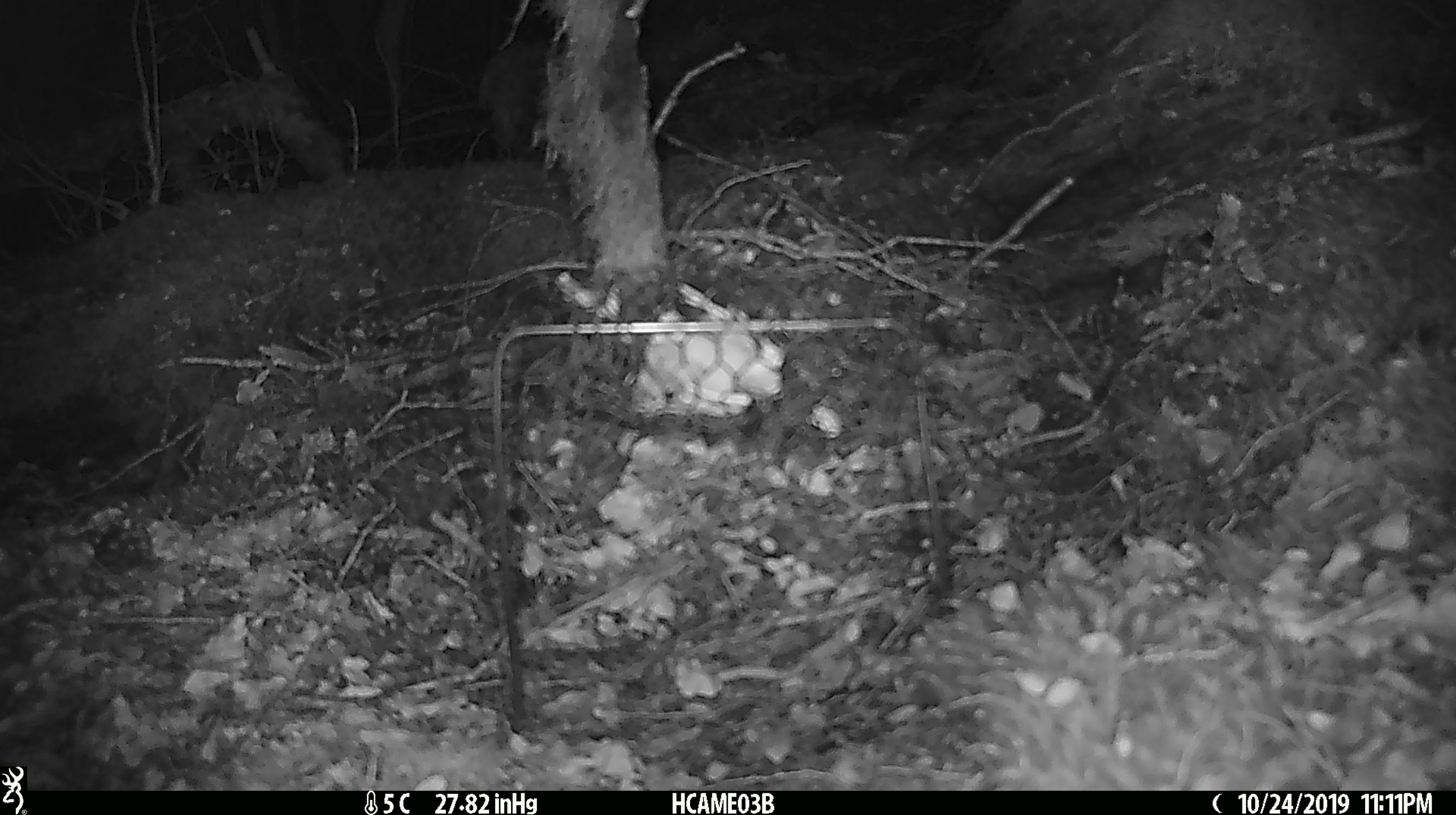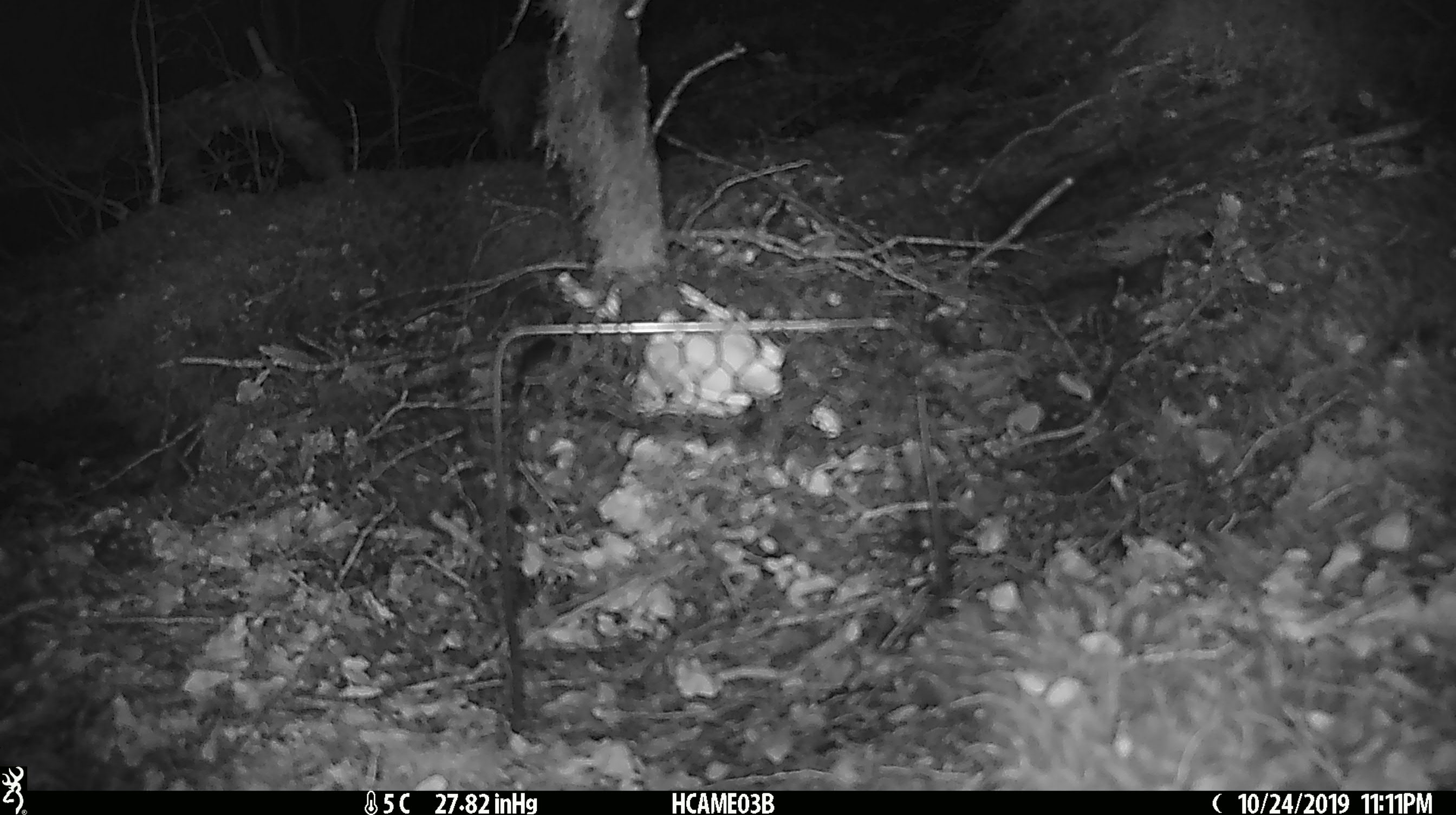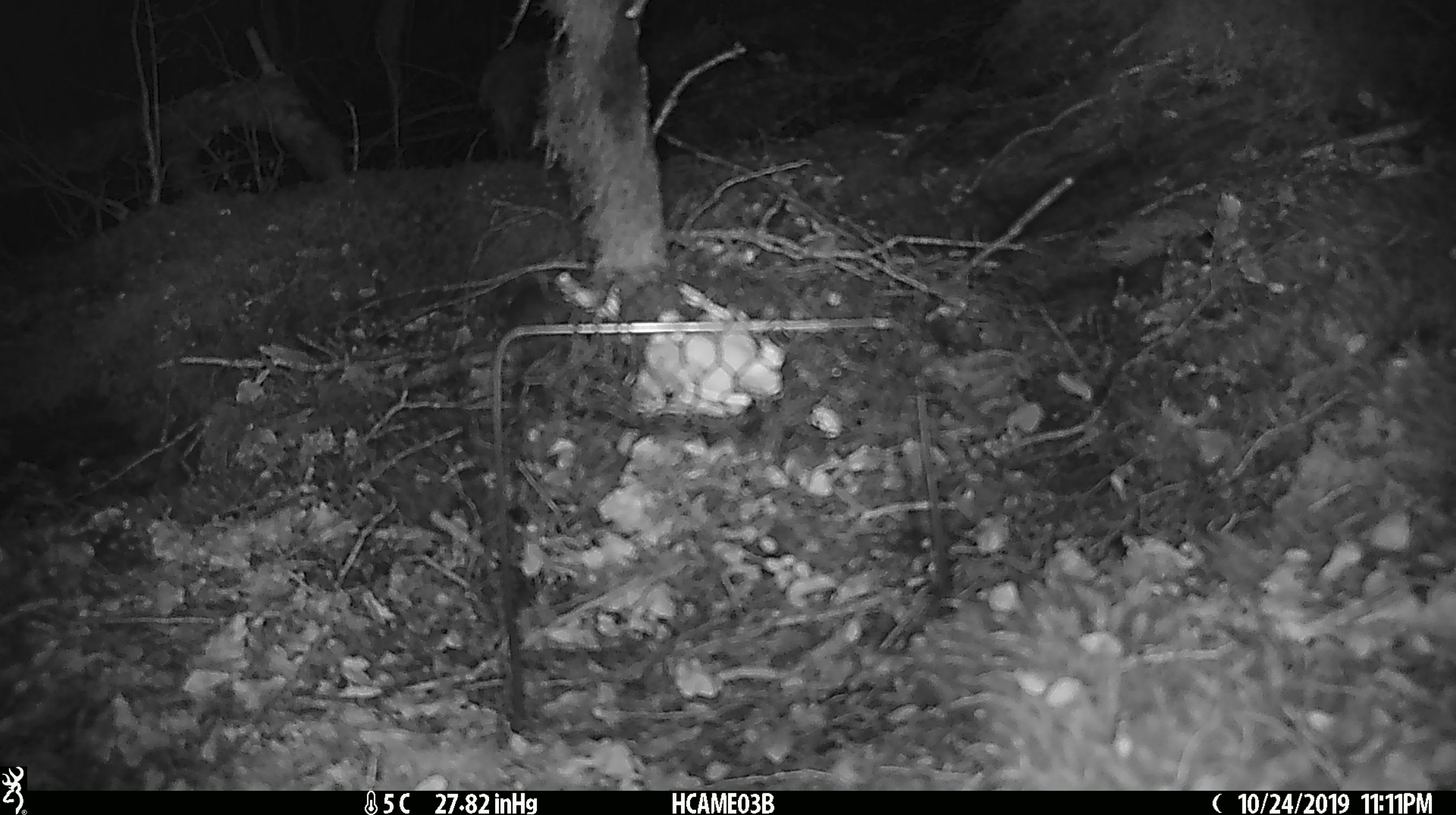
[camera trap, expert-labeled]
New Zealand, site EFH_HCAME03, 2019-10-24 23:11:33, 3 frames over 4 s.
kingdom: Animalia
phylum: Chordata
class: Mammalia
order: Rodentia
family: Muridae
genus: Mus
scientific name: Mus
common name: mouse